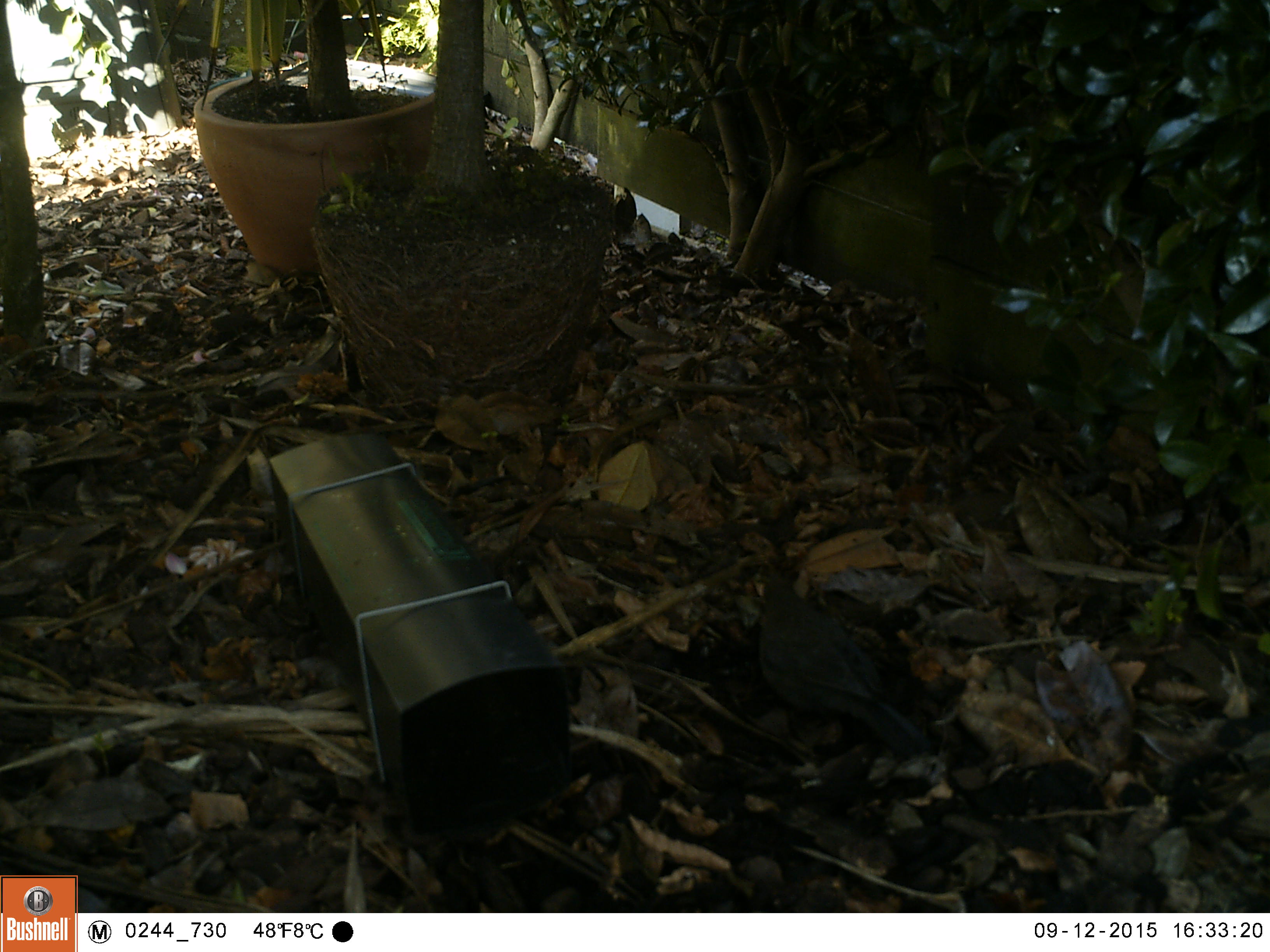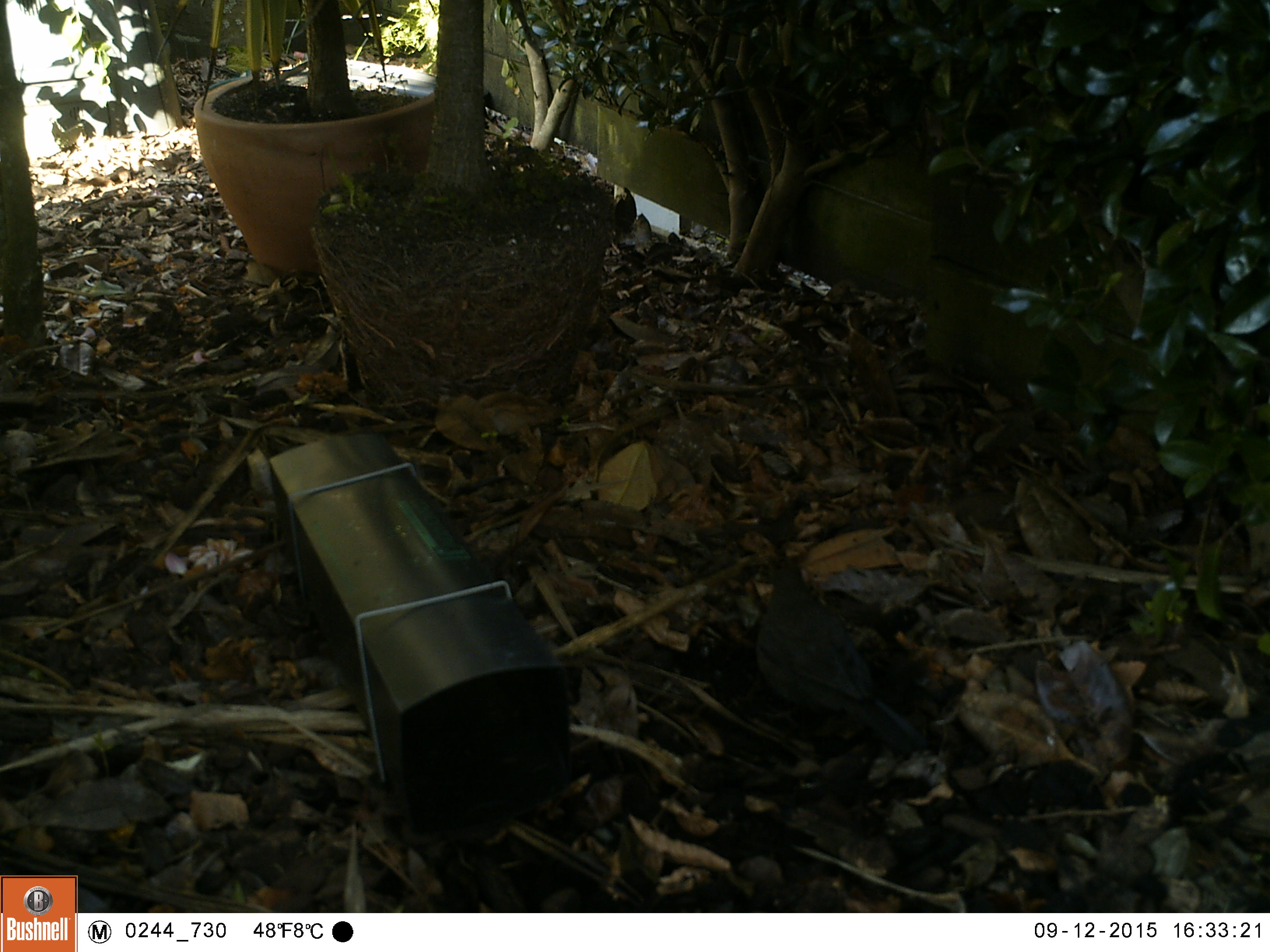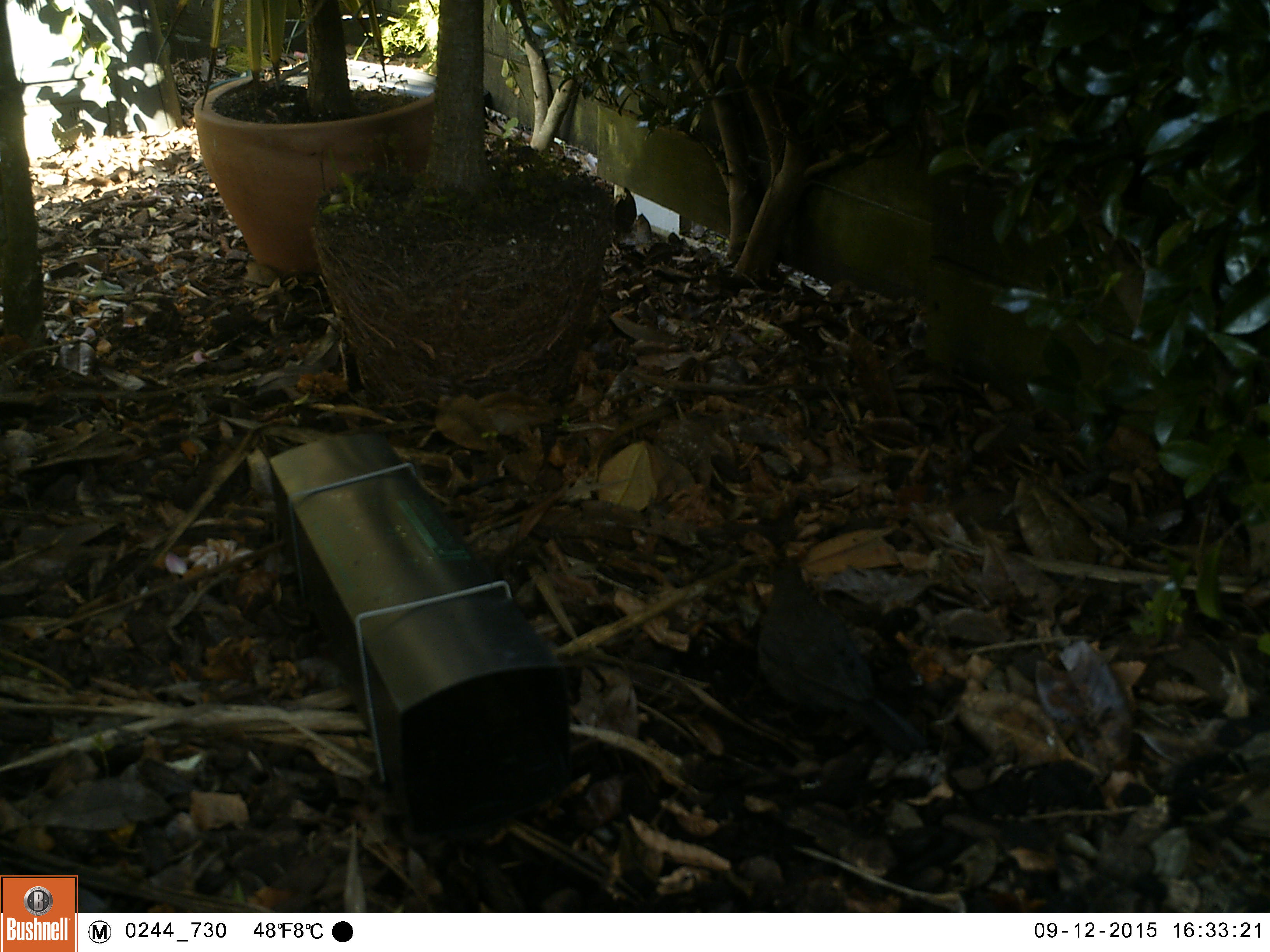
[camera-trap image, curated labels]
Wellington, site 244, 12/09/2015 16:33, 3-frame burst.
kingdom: Animalia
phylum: Chordata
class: Aves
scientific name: Aves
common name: bird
Bird (Aves).